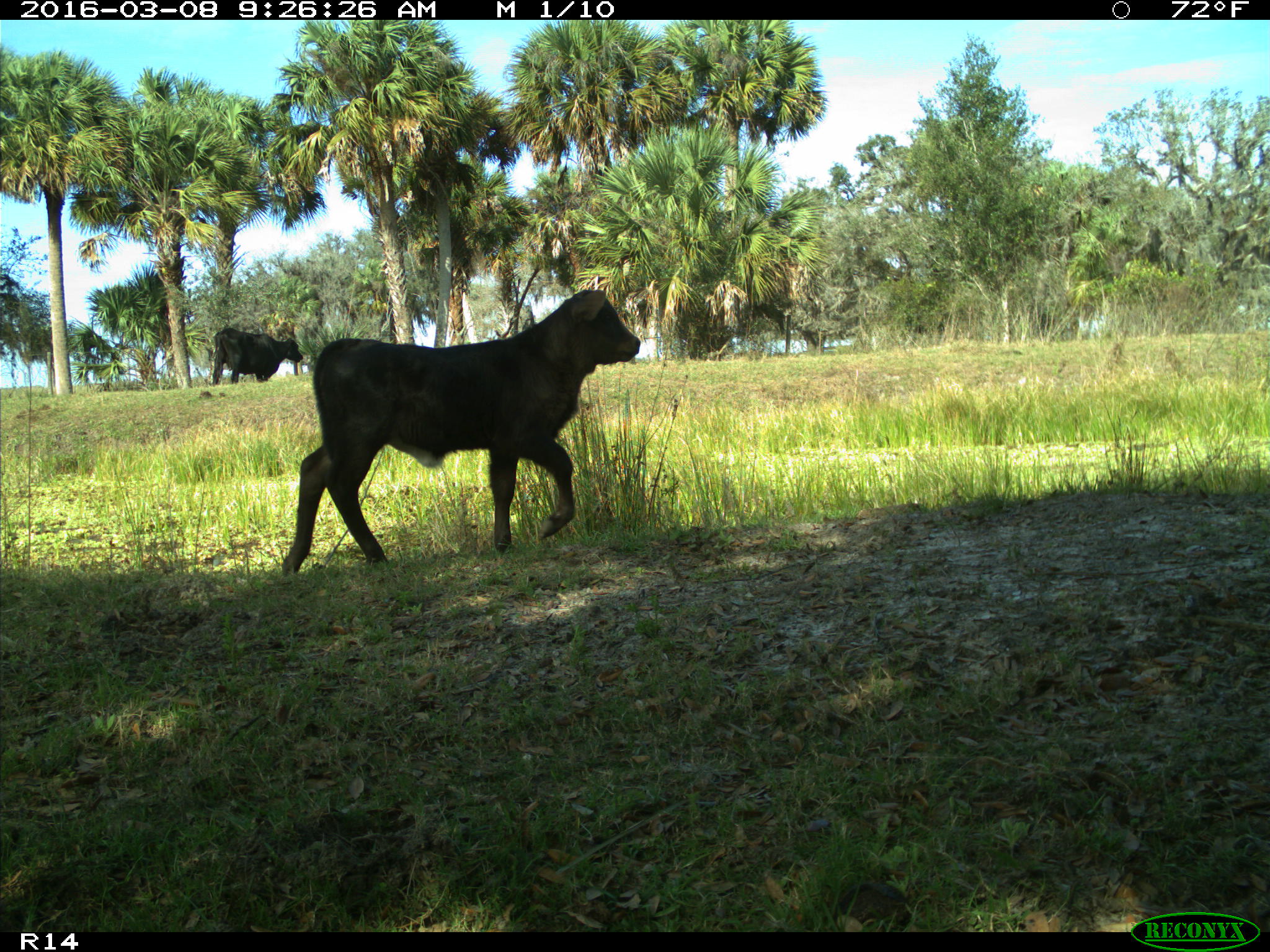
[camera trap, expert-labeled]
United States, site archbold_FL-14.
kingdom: Animalia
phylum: Chordata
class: Mammalia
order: Artiodactyla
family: Bovidae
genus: Bos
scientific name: Bos taurus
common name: domestic cow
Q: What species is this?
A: Bos taurus (domestic cow).